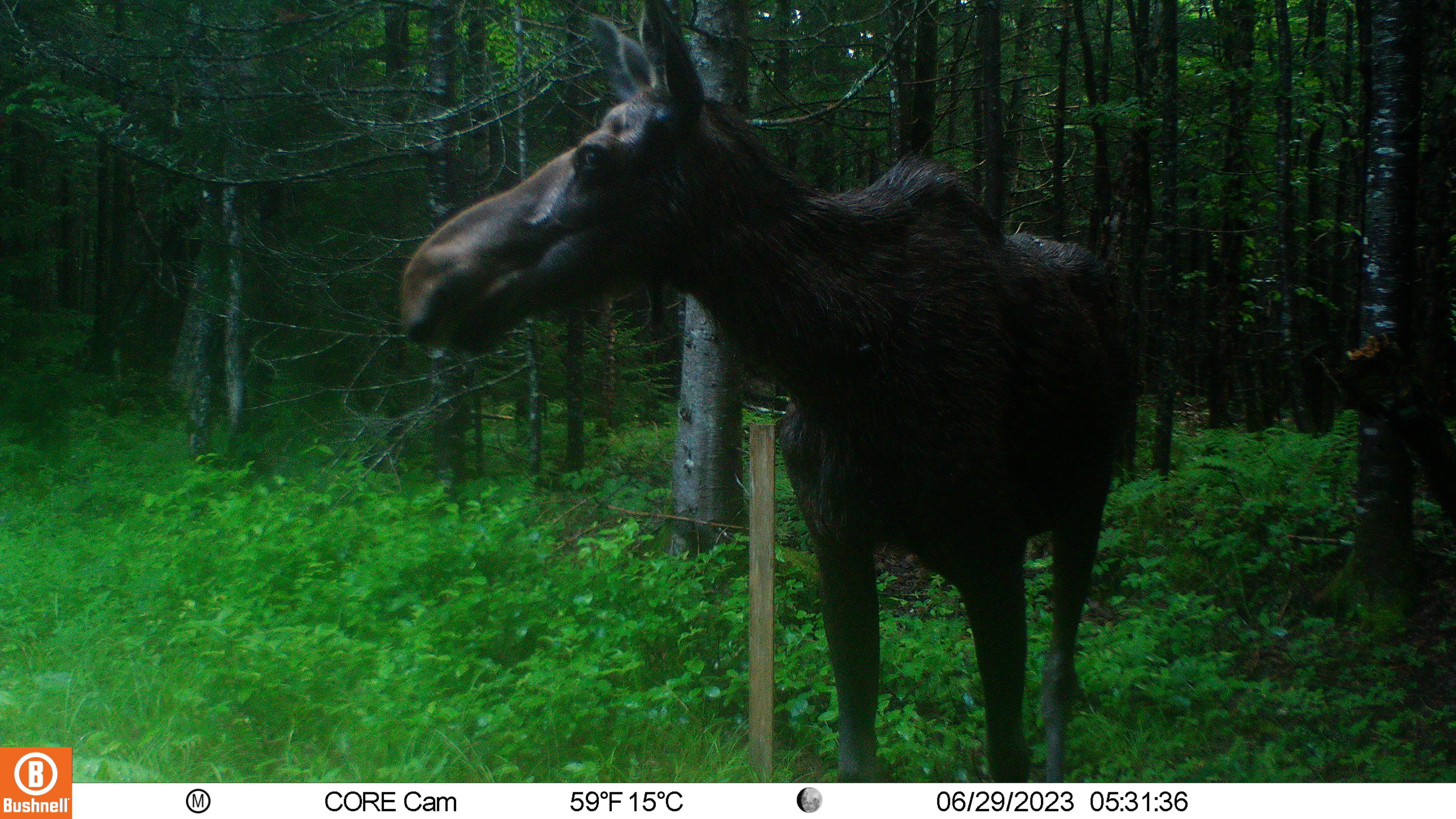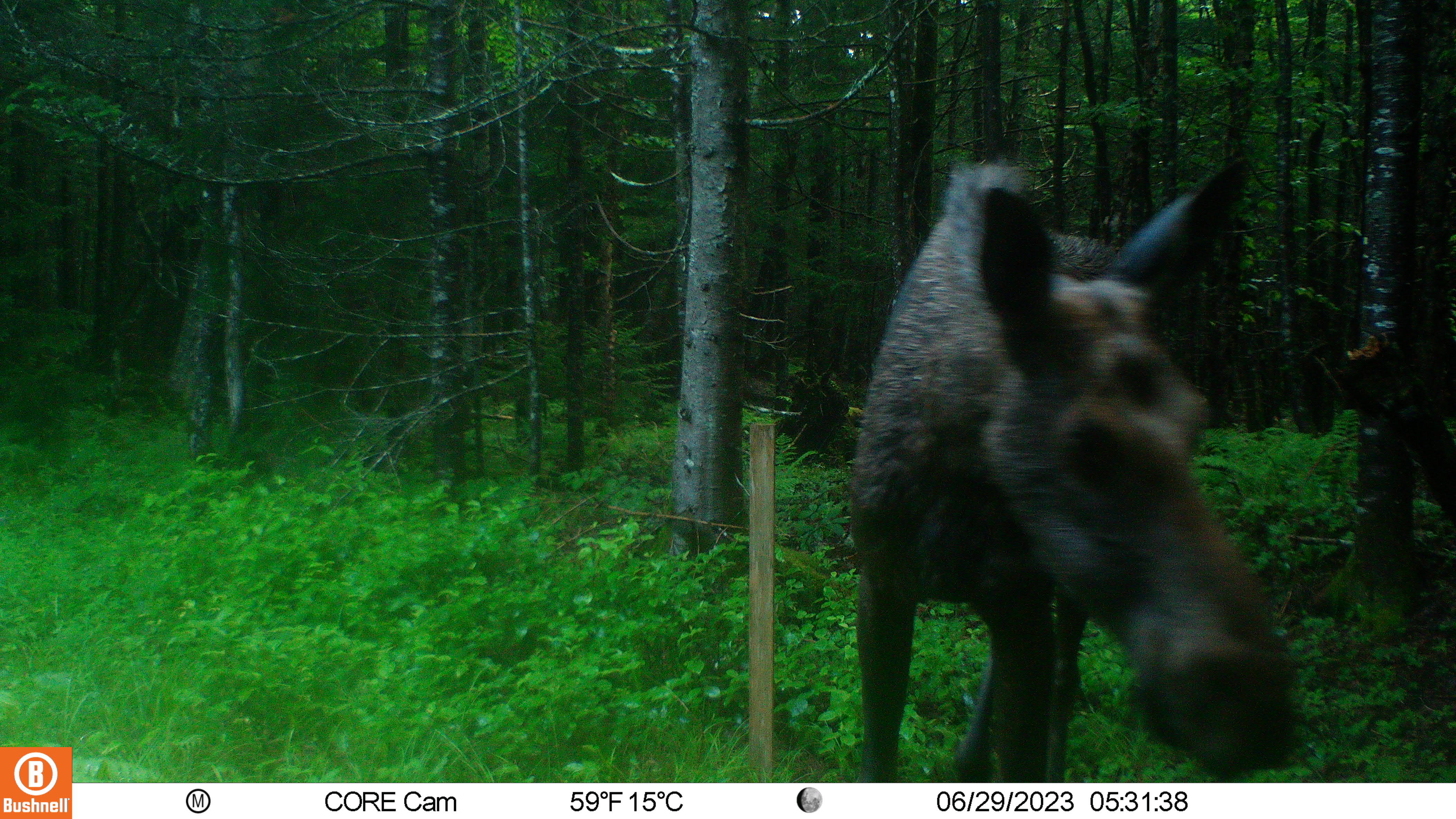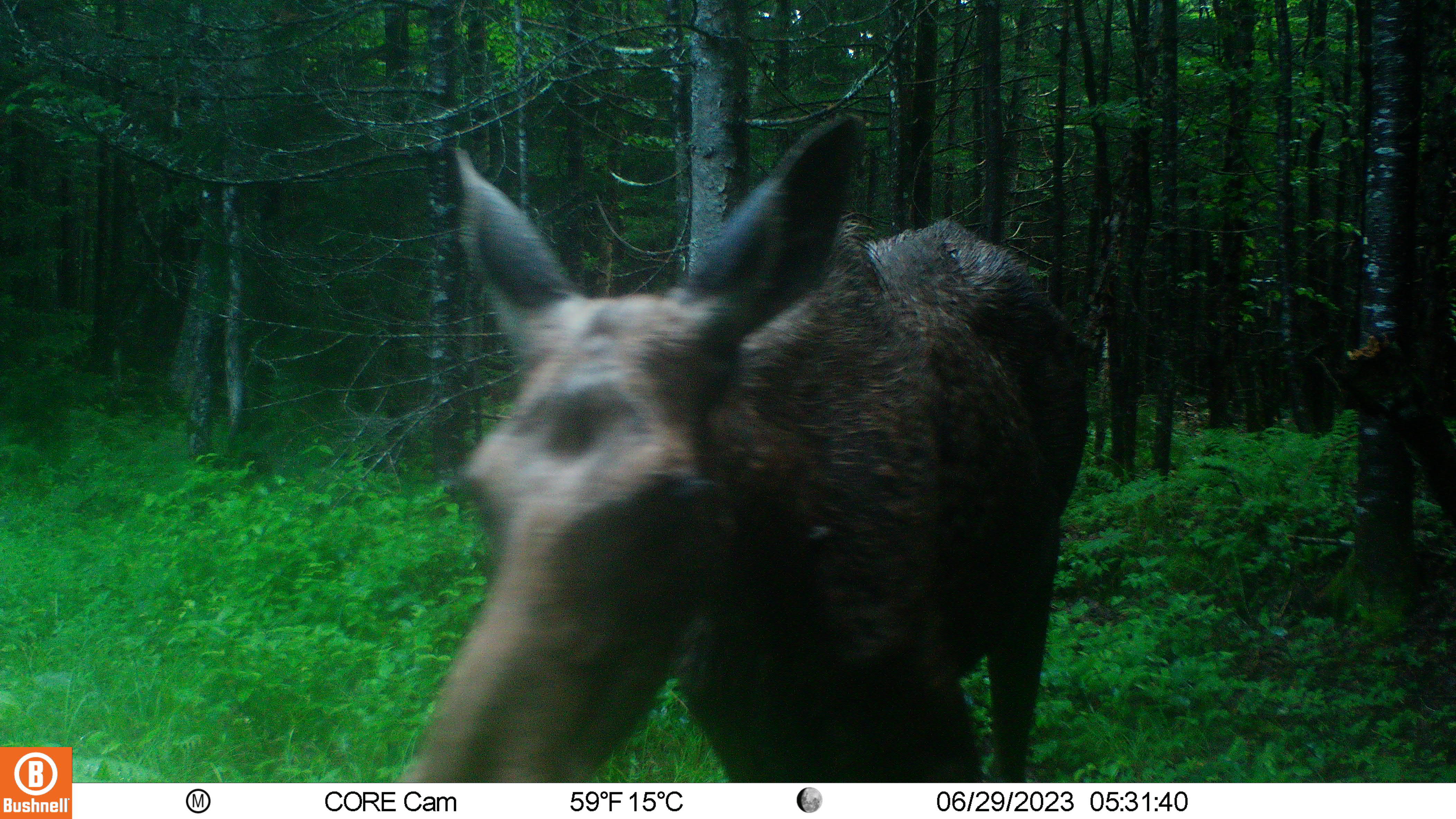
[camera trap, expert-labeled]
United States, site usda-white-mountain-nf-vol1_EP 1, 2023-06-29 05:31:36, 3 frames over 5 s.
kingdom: Animalia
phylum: Chordata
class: Mammalia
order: Artiodactyla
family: Cervidae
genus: Alces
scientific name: Alces alces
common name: moose